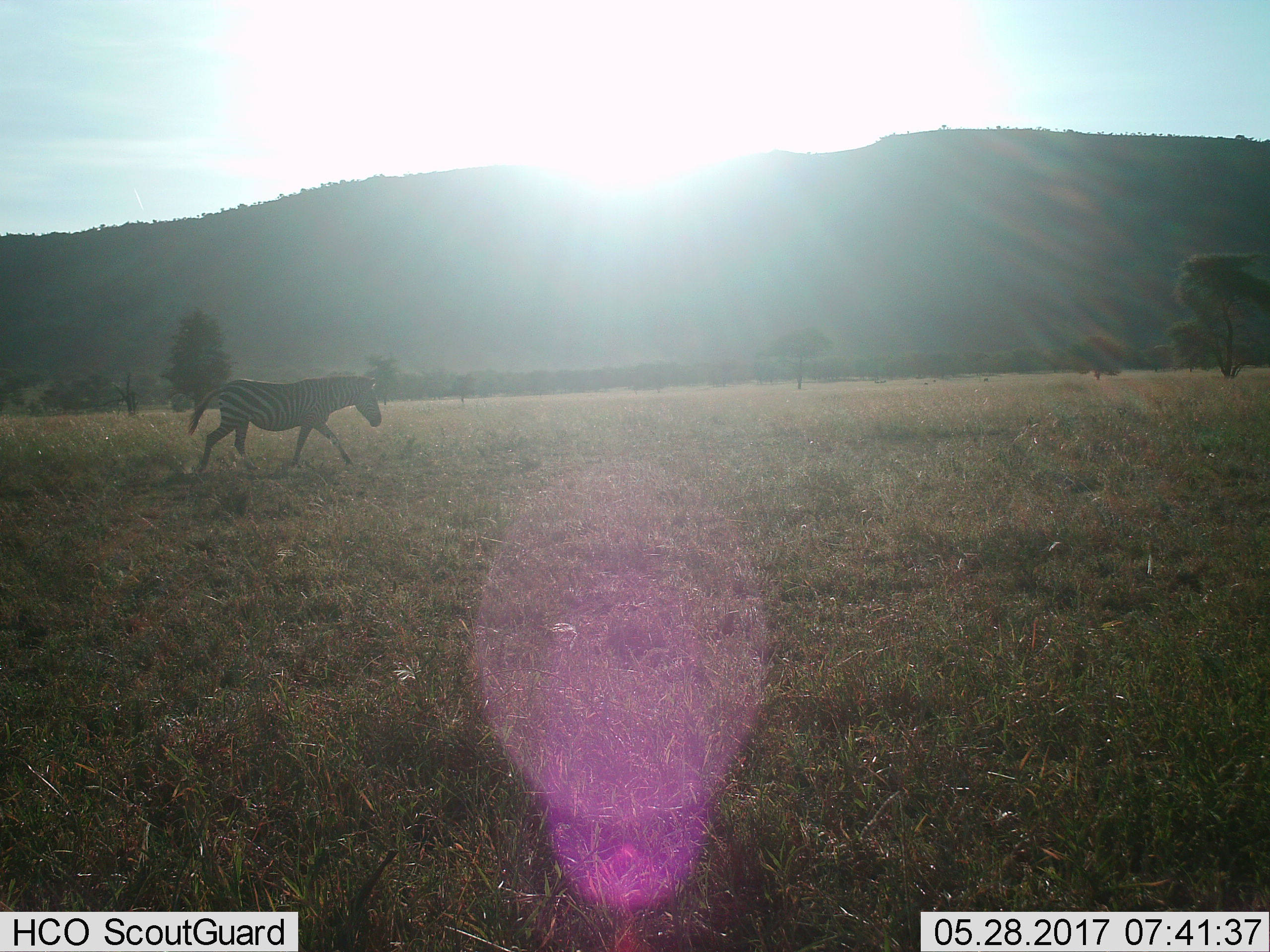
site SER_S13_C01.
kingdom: Animalia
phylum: Chordata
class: Mammalia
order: Perissodactyla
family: Equidae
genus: Equus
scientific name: Equus quagga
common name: plains zebra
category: zebraplains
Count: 1.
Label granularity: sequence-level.